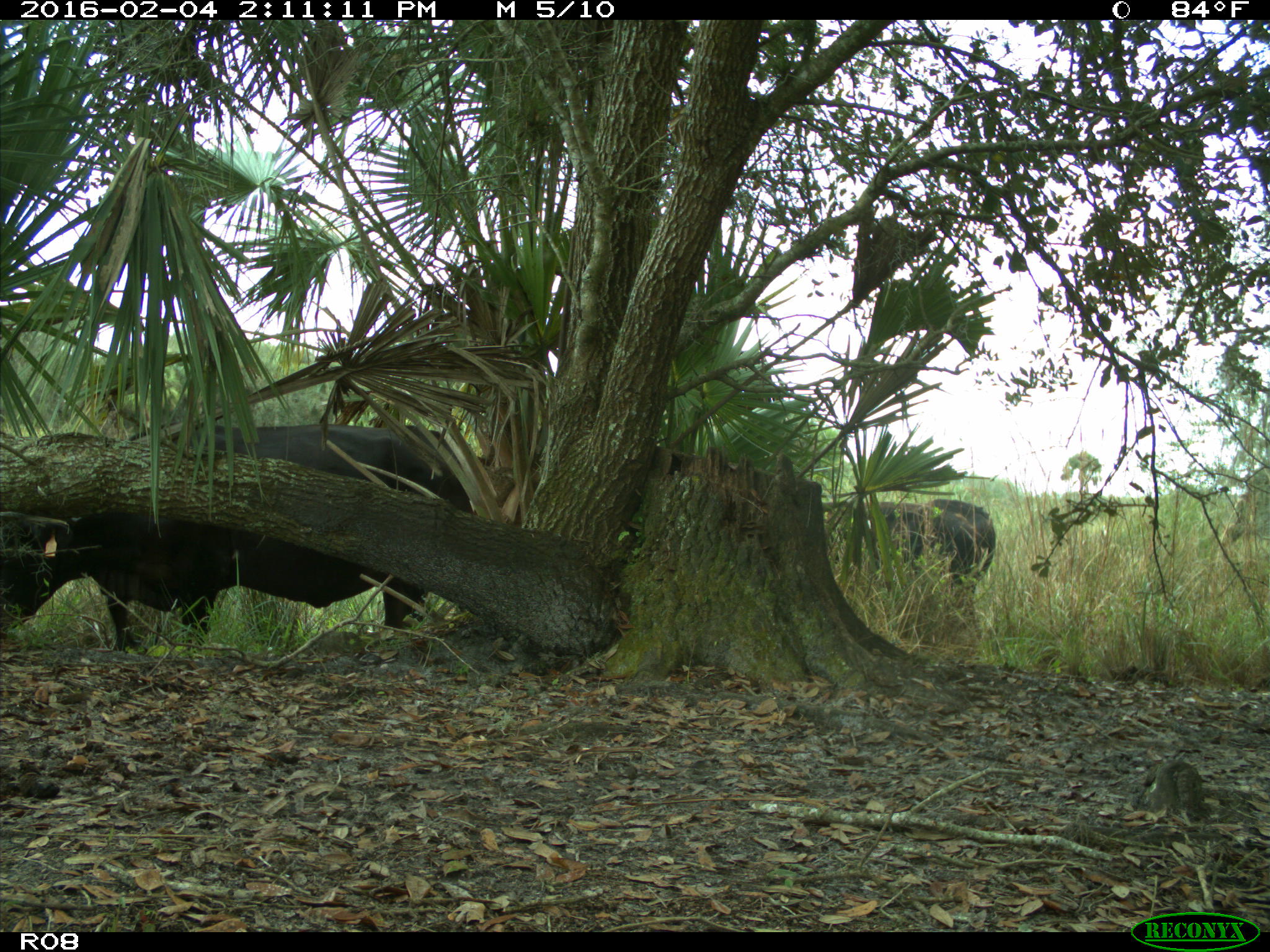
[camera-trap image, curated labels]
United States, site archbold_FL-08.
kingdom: Animalia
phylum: Chordata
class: Mammalia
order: Artiodactyla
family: Bovidae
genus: Bos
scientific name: Bos taurus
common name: domestic cow